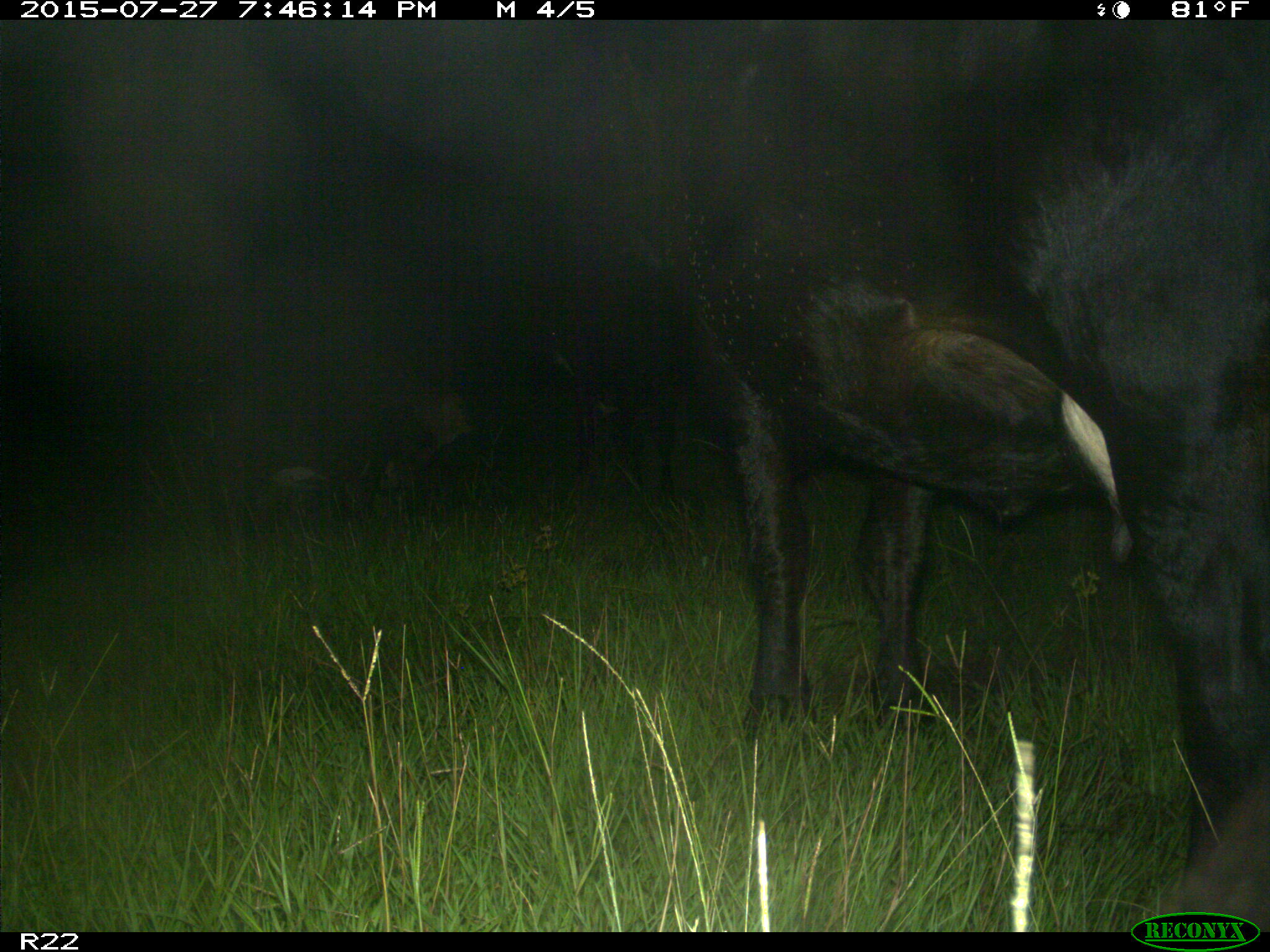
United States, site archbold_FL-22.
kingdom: Animalia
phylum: Chordata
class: Mammalia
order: Artiodactyla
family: Bovidae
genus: Bos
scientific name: Bos taurus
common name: domestic cow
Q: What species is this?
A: Bos taurus (domestic cow).